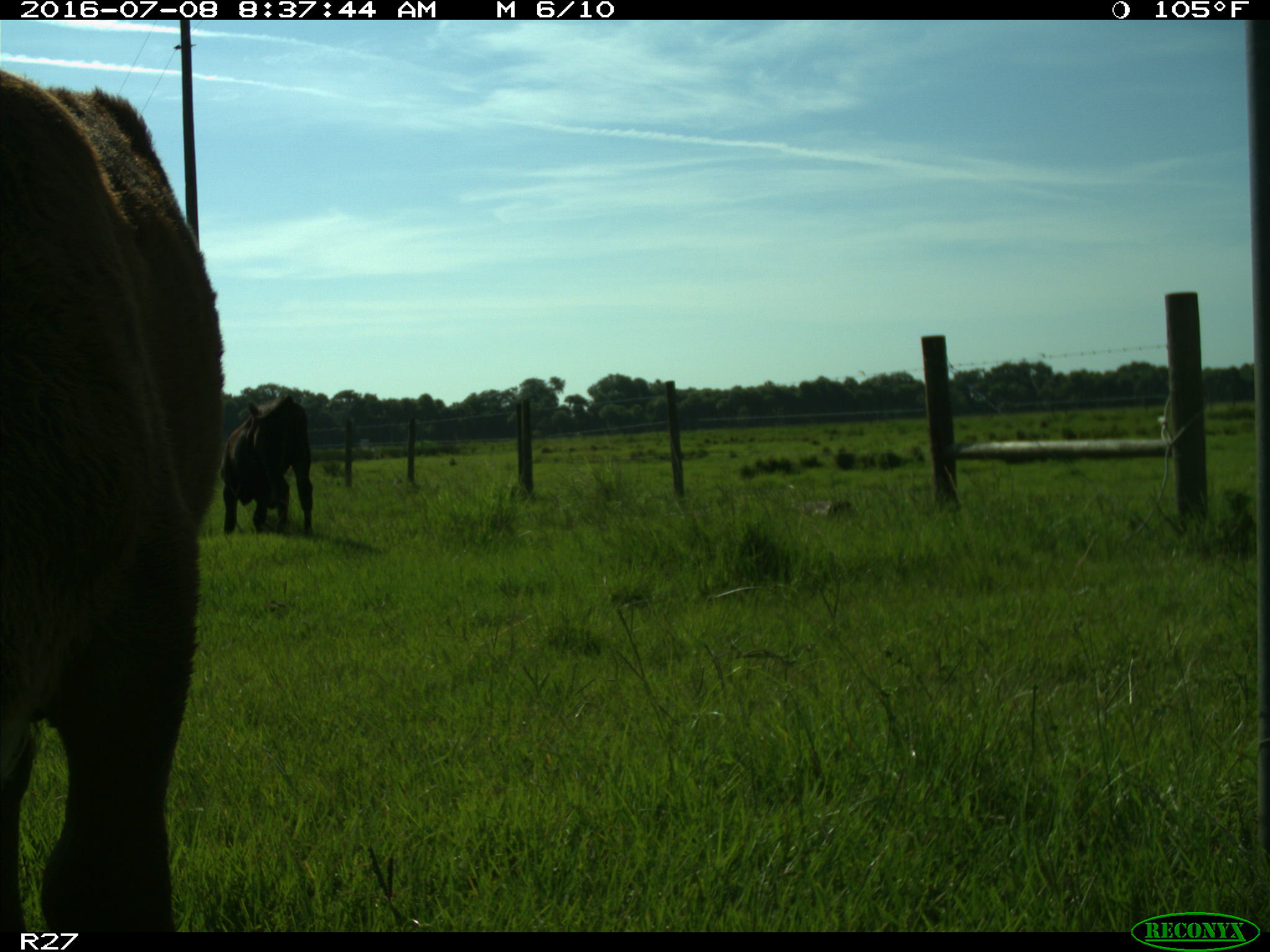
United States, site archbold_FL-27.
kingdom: Animalia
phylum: Chordata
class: Mammalia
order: Artiodactyla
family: Bovidae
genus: Bos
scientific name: Bos taurus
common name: domestic cow